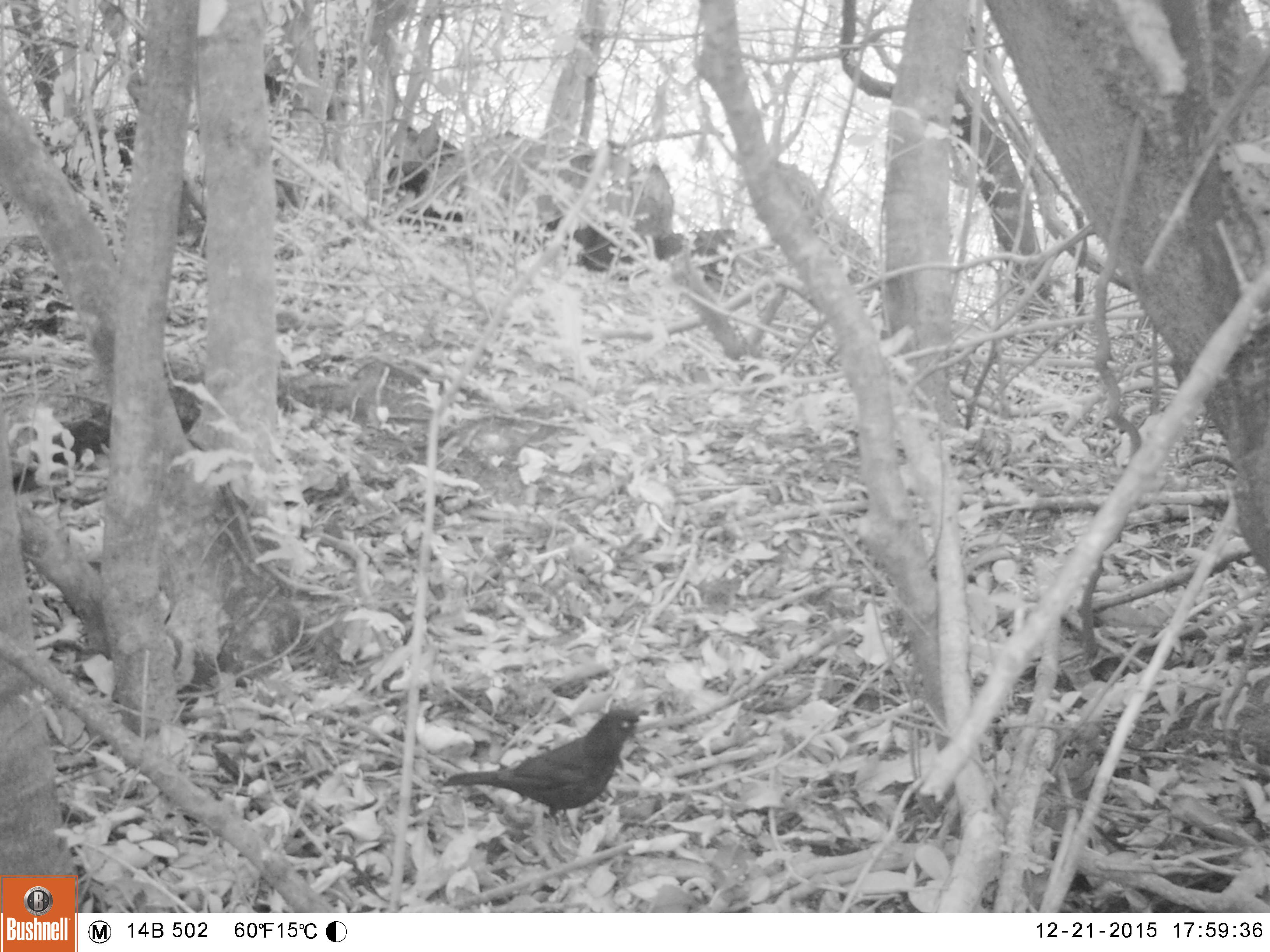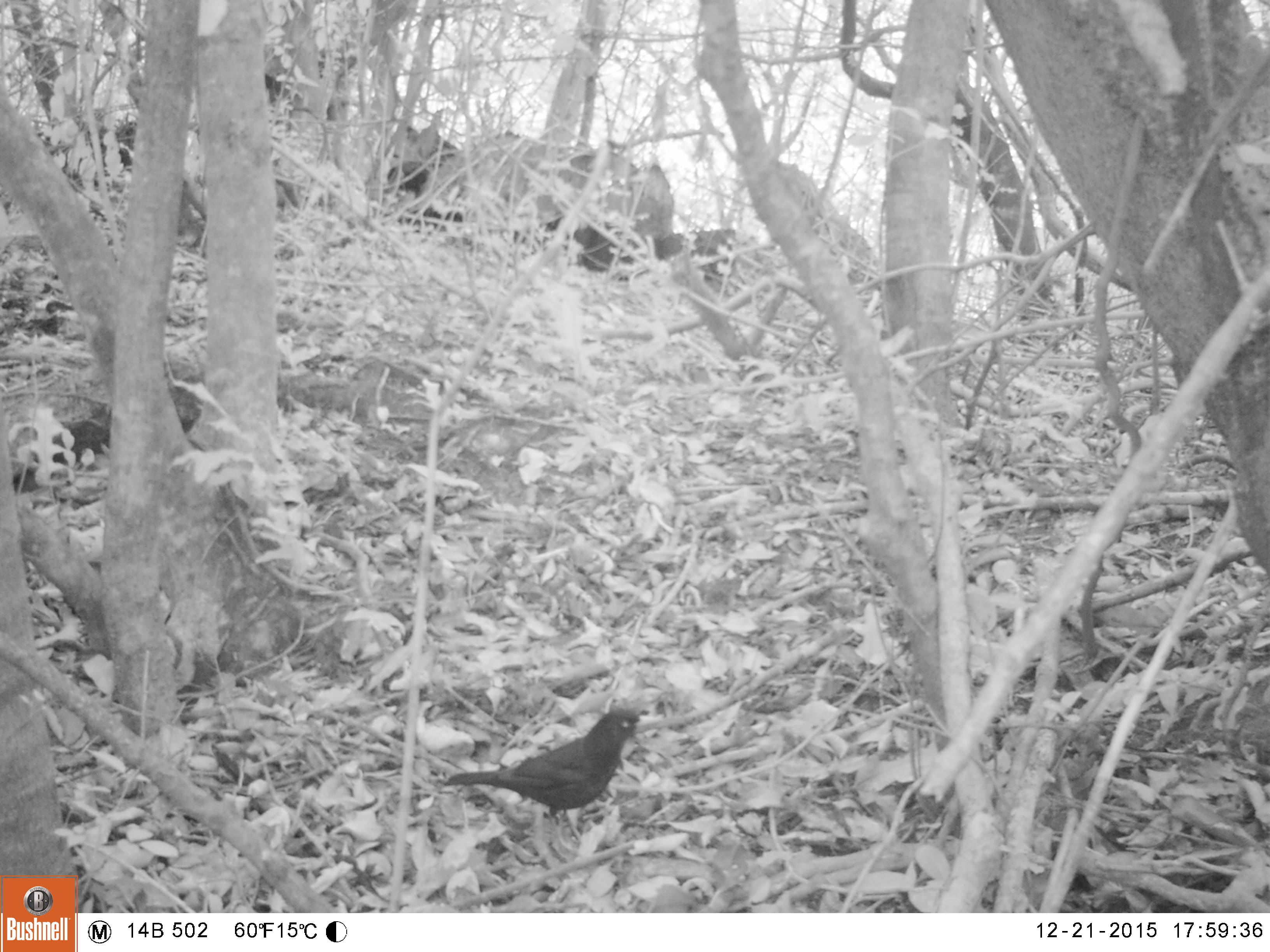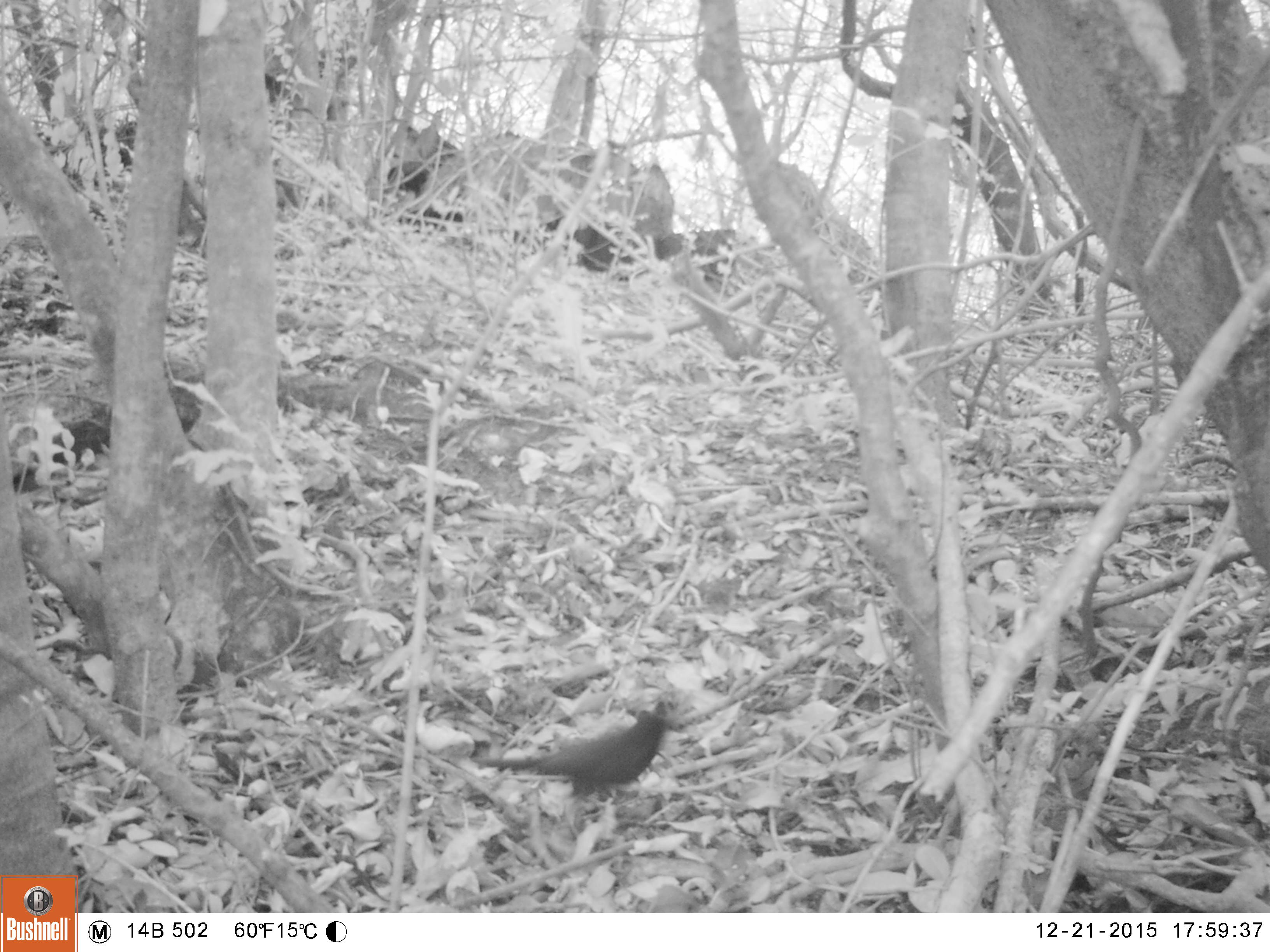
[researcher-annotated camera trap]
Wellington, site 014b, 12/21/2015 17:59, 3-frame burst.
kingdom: Animalia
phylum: Chordata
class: Aves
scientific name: Aves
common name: bird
Bird (Aves).